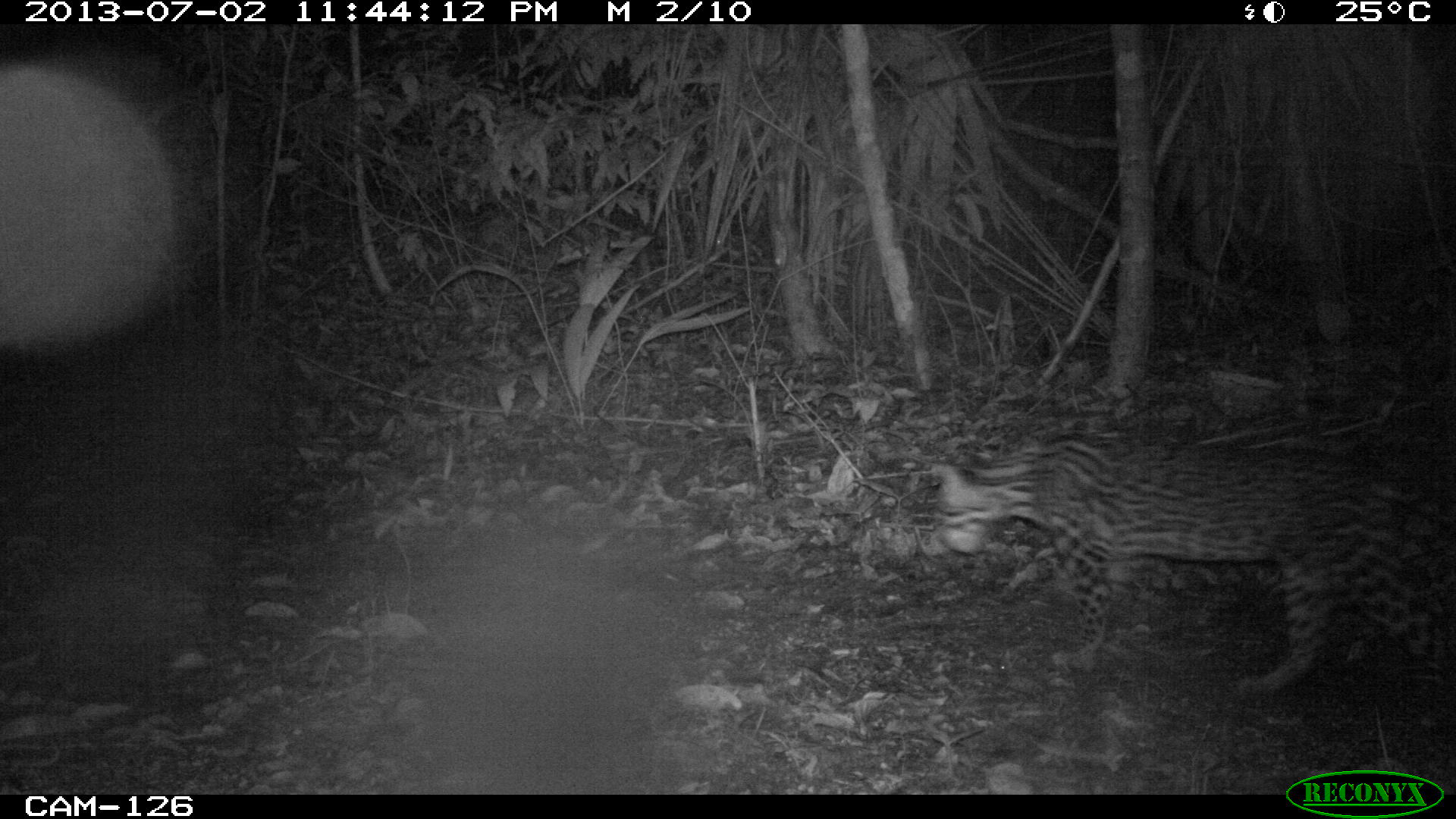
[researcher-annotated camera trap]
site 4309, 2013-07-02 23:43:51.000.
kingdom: Animalia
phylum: Chordata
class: Mammalia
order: Carnivora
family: Felidae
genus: Leopardus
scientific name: Leopardus pardalis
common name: ocelot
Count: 2.